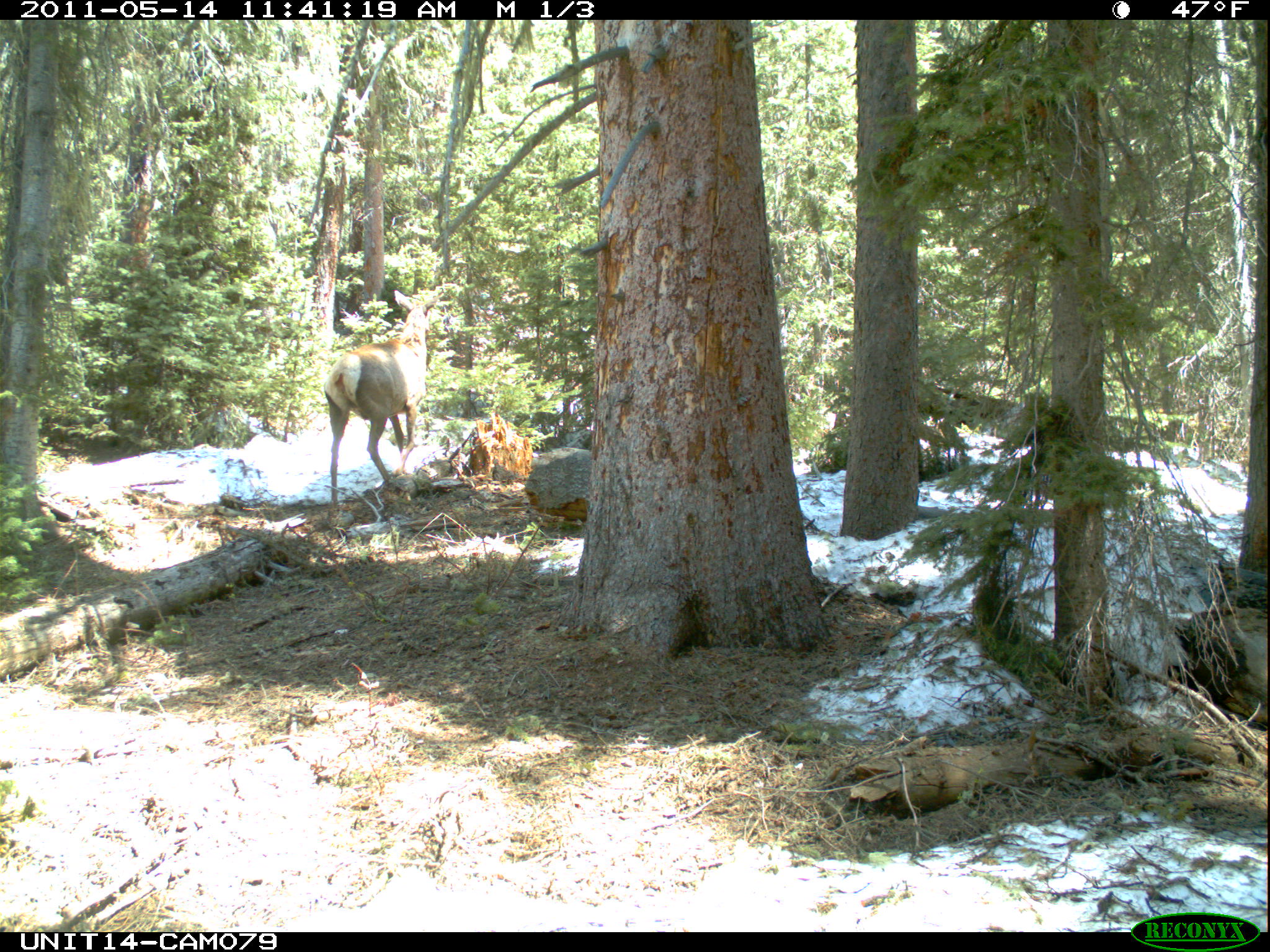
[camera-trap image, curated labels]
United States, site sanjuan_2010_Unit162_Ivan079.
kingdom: Animalia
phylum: Chordata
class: Mammalia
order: Artiodactyla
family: Cervidae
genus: Cervus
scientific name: Cervus elaphus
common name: red deer